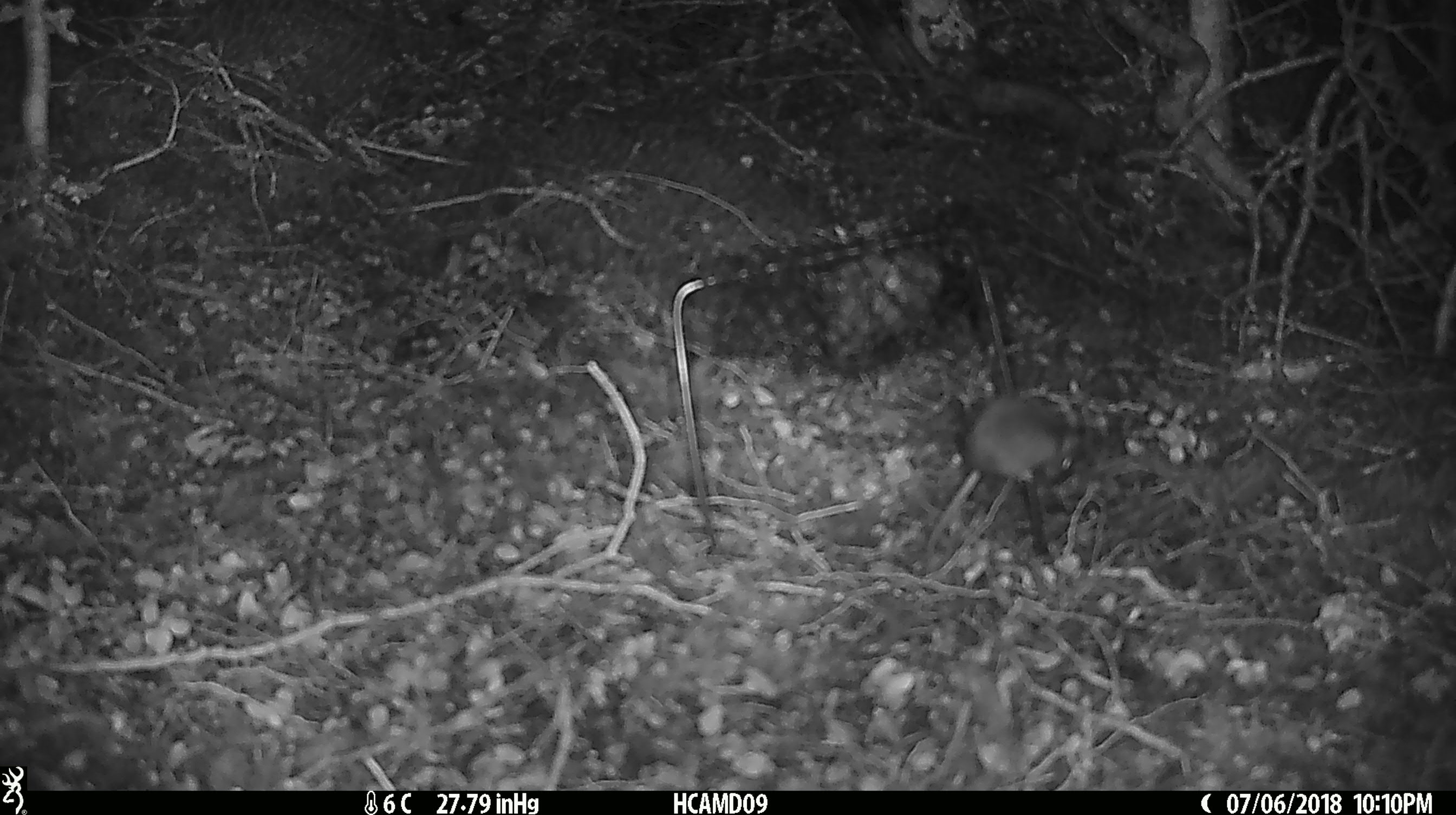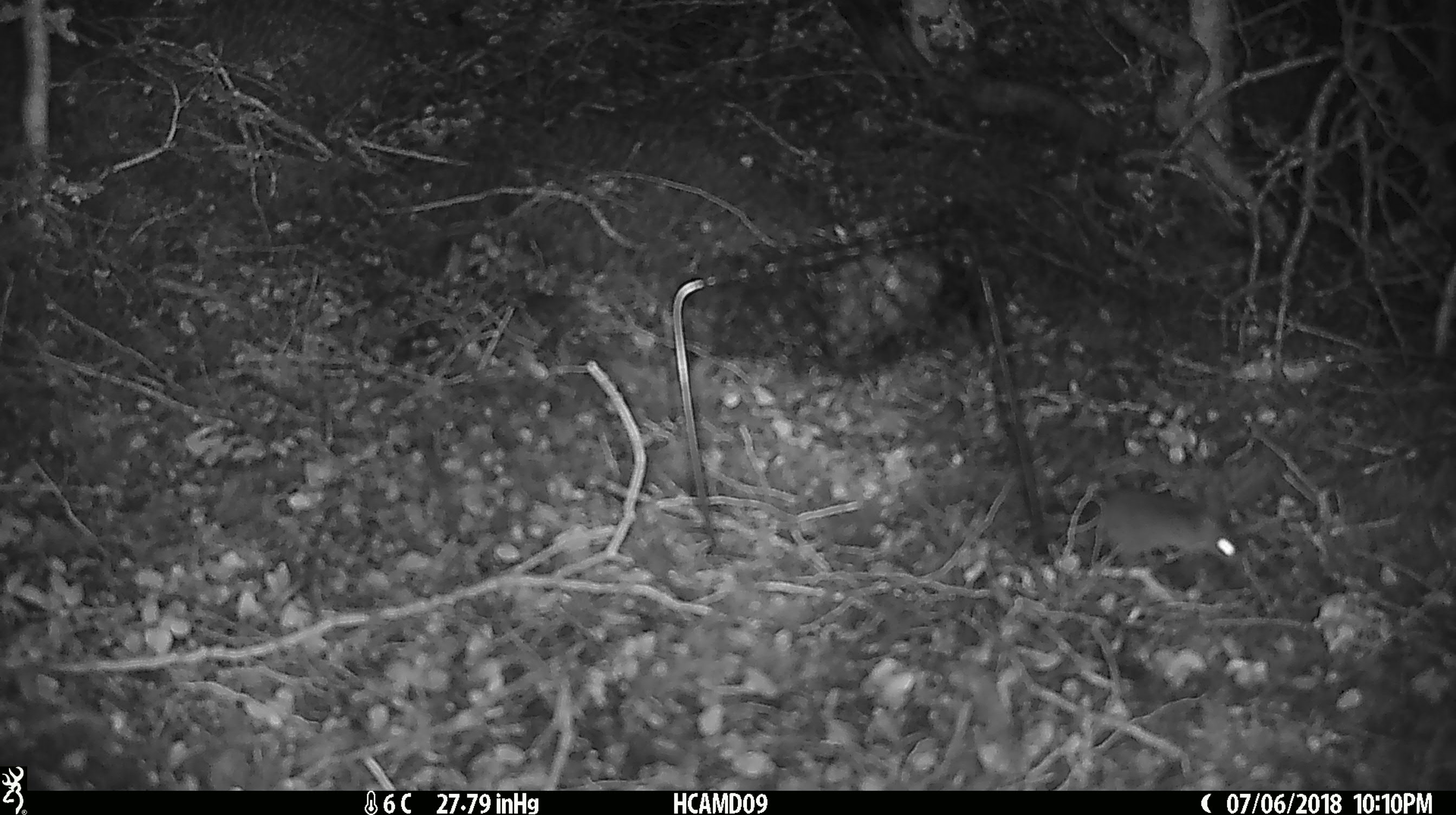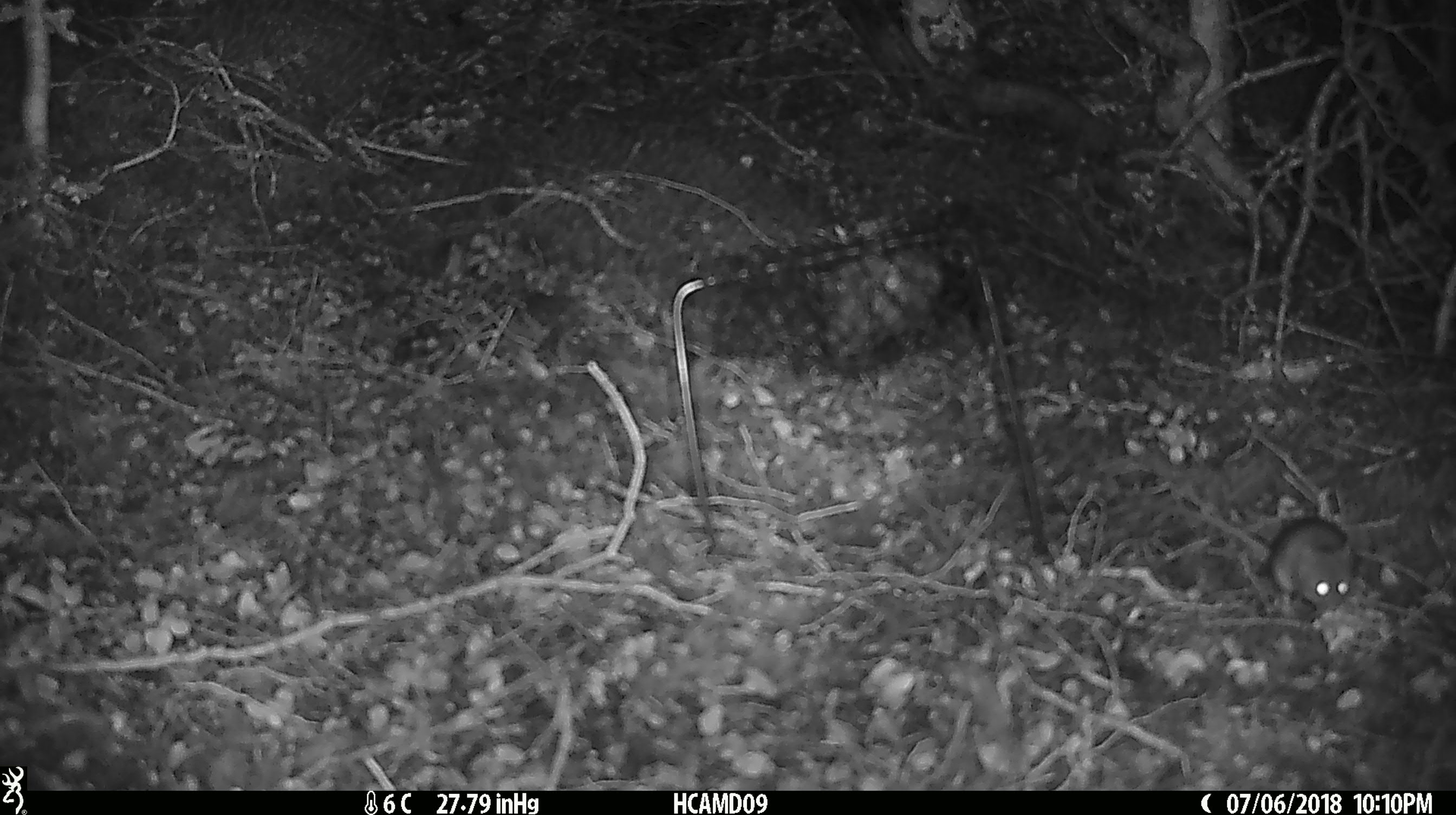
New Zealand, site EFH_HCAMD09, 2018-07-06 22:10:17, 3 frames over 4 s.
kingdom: Animalia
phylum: Chordata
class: Mammalia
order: Rodentia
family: Muridae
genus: Mus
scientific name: Mus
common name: mouse